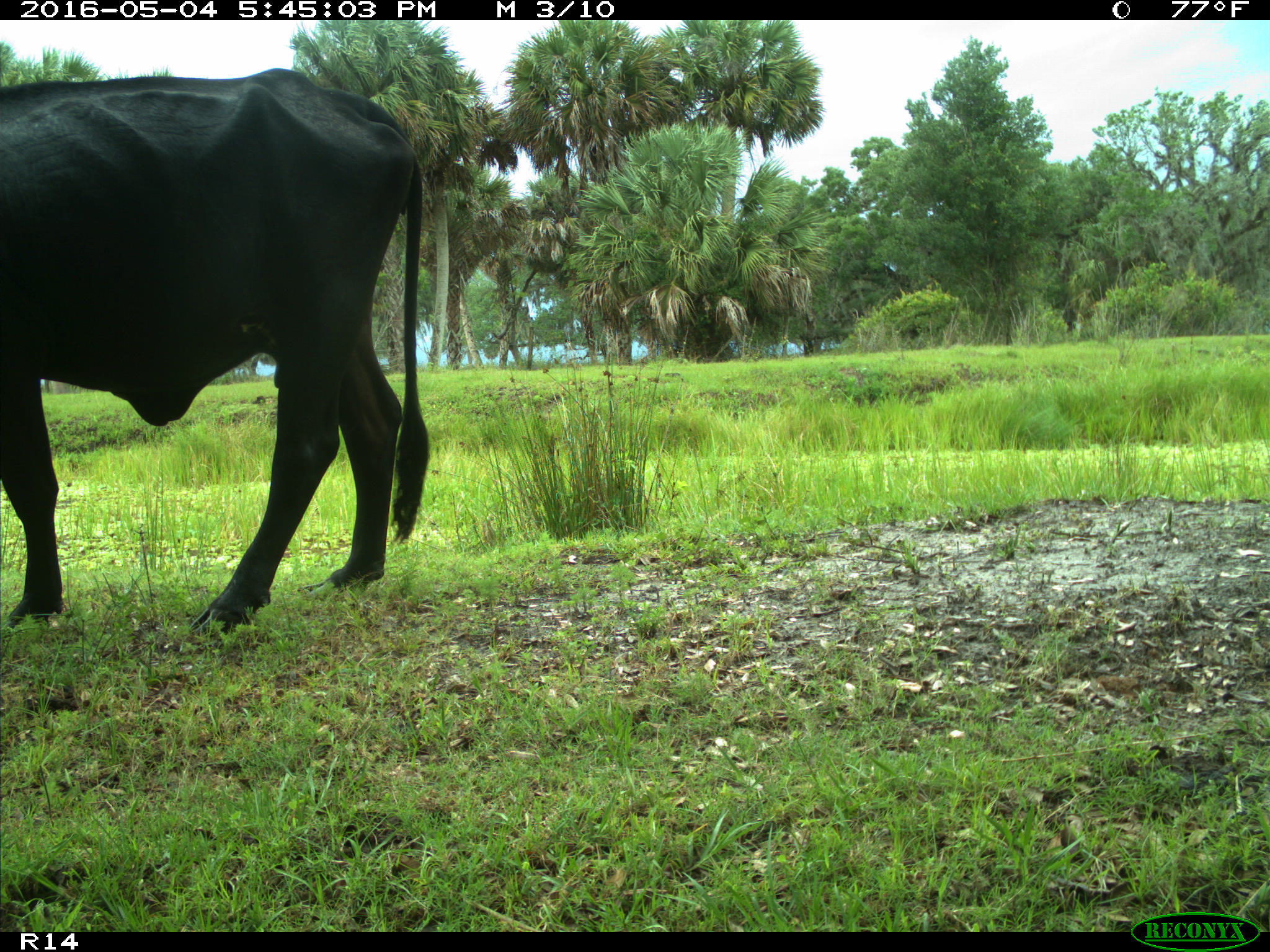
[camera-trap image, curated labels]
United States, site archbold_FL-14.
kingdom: Animalia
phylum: Chordata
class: Mammalia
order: Artiodactyla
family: Bovidae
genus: Bos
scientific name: Bos taurus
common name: domestic cow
Bos taurus (domestic cow).